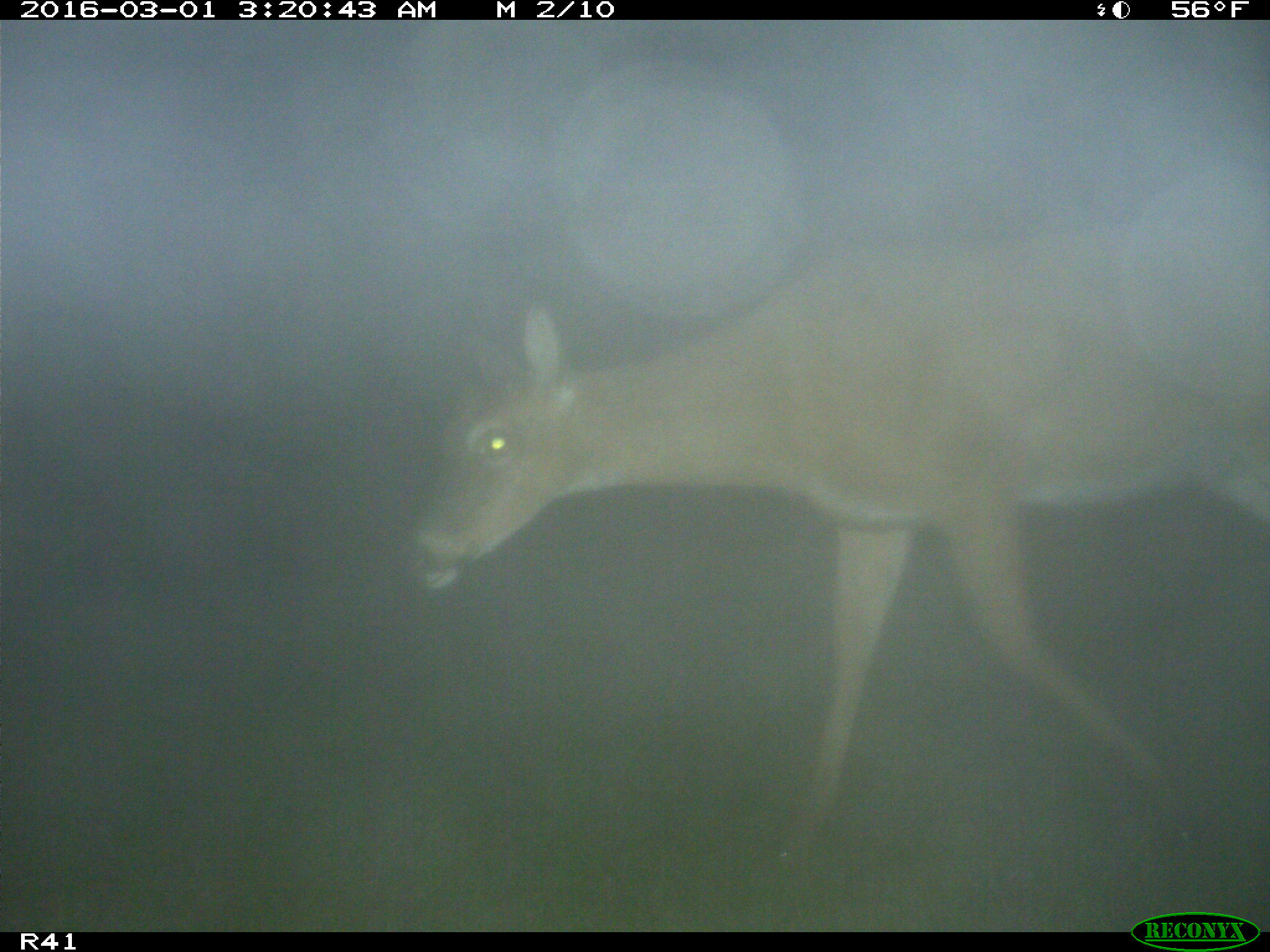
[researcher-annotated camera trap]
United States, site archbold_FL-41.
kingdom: Animalia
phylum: Chordata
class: Mammalia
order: Artiodactyla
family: Cervidae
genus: Odocoileus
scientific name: Odocoileus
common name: deer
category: unidentified deer